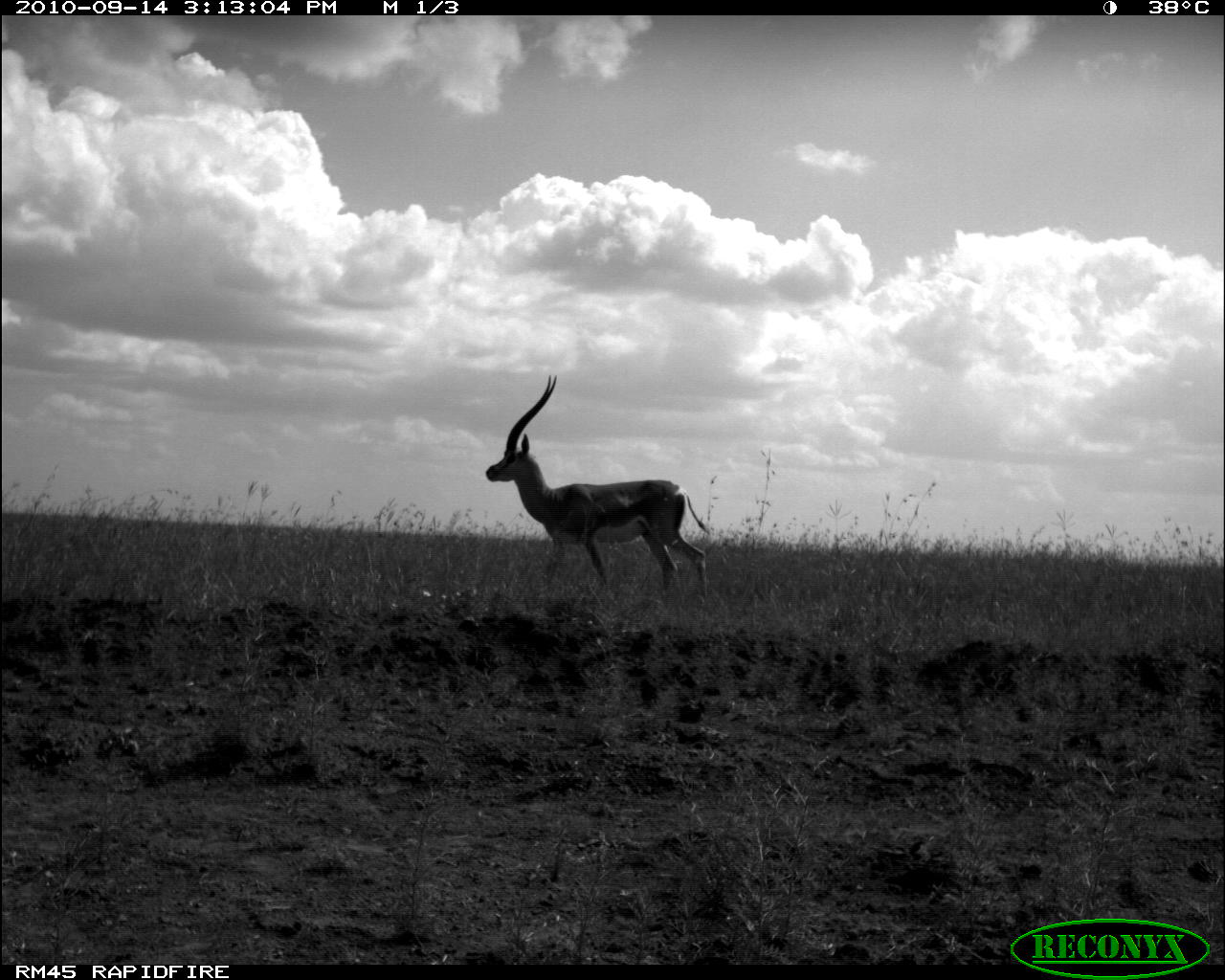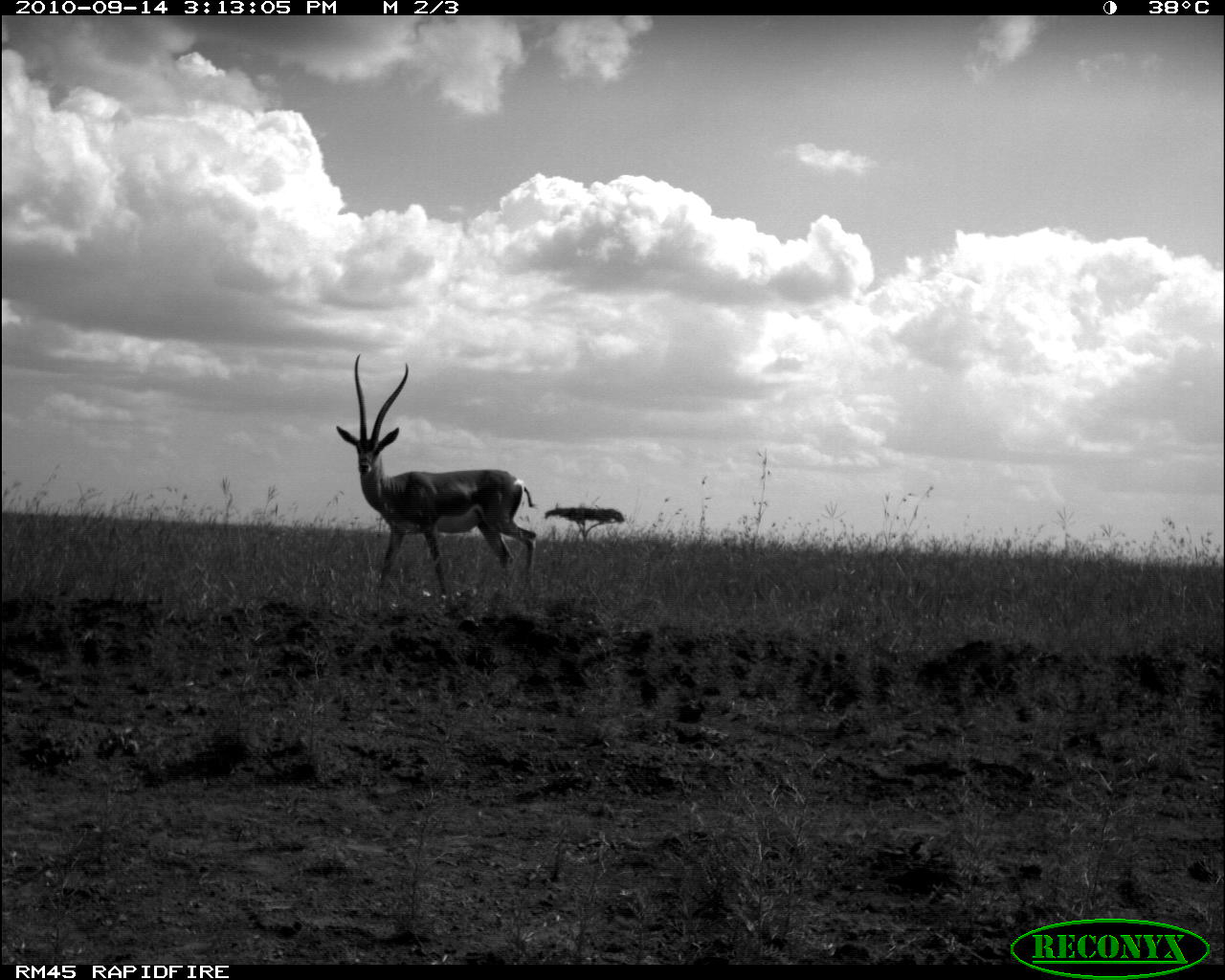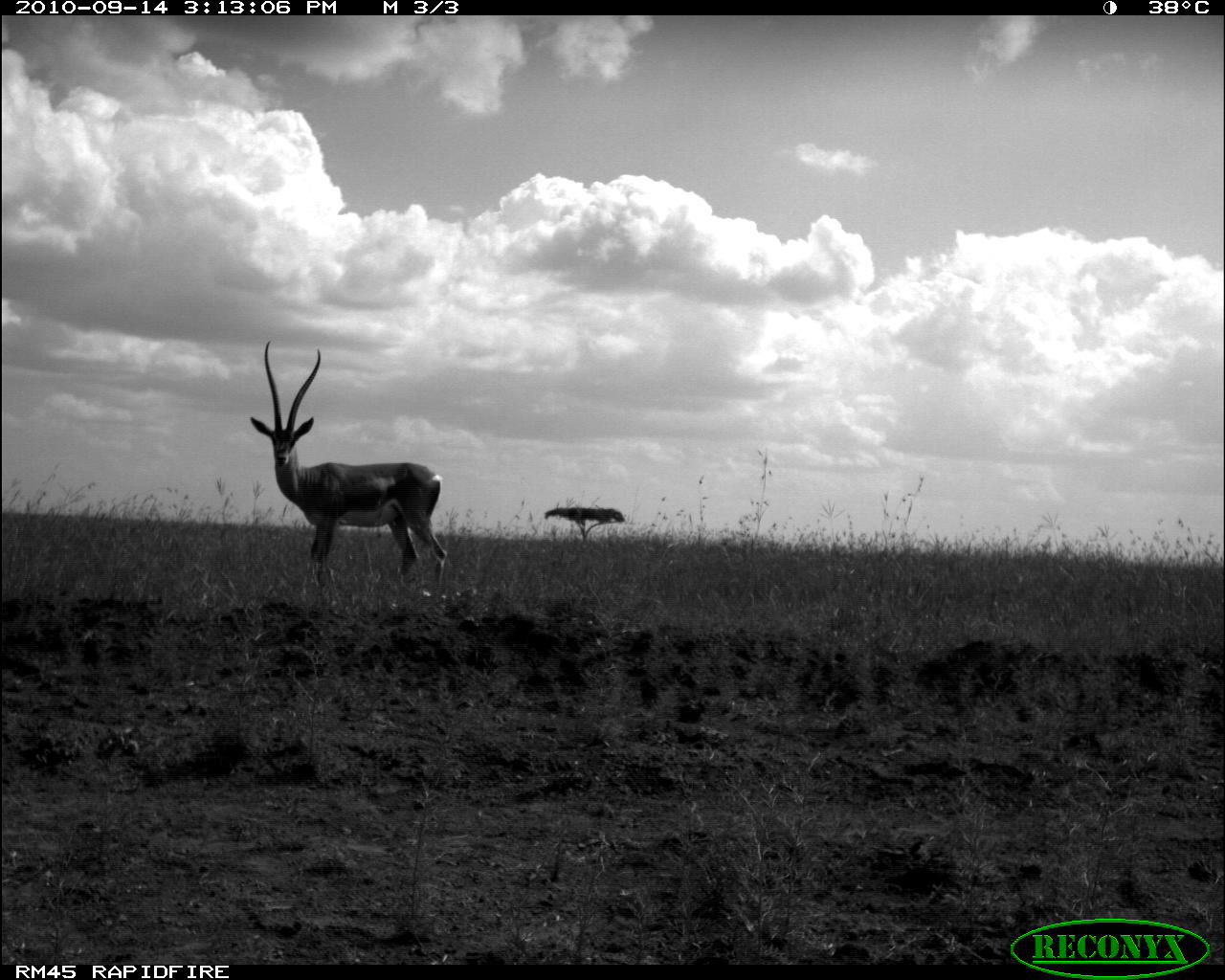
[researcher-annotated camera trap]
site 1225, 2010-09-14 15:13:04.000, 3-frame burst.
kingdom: Animalia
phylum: Chordata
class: Mammalia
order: Artiodactyla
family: Bovidae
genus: Nanger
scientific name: Nanger granti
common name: grant's gazelle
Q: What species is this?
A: Nanger granti (grant's gazelle).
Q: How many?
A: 1.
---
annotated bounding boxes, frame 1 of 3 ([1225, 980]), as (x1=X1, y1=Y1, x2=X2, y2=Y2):
nanger granti: (x1=485, y1=373, x2=711, y2=598)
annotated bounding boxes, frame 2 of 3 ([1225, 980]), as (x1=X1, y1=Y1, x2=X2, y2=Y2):
nanger granti: (x1=336, y1=353, x2=535, y2=595)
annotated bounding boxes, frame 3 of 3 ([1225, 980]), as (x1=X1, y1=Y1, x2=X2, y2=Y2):
nanger granti: (x1=250, y1=340, x2=448, y2=586)